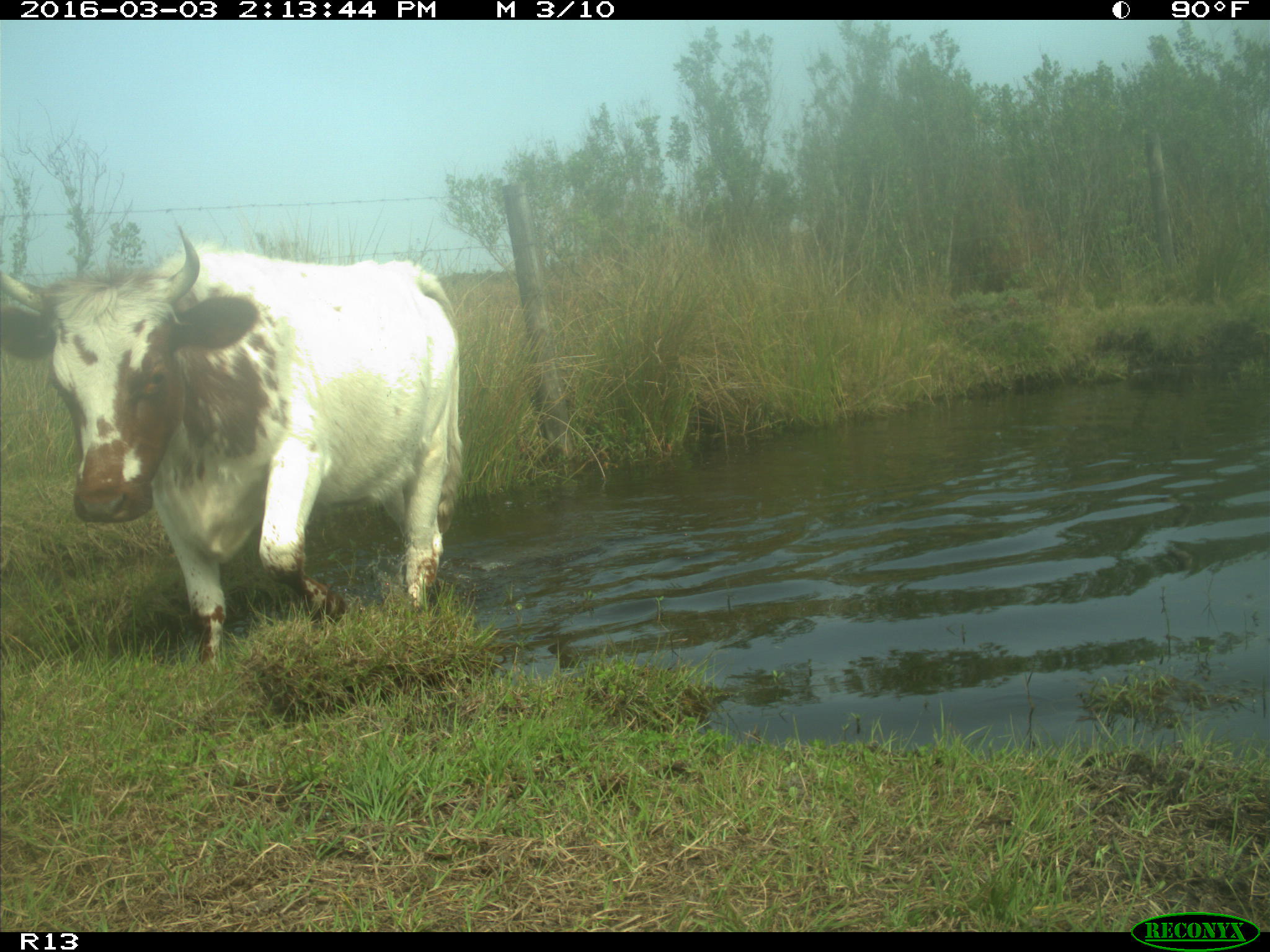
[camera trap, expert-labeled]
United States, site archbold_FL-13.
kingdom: Animalia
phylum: Chordata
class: Mammalia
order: Artiodactyla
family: Bovidae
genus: Bos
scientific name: Bos taurus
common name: domestic cow